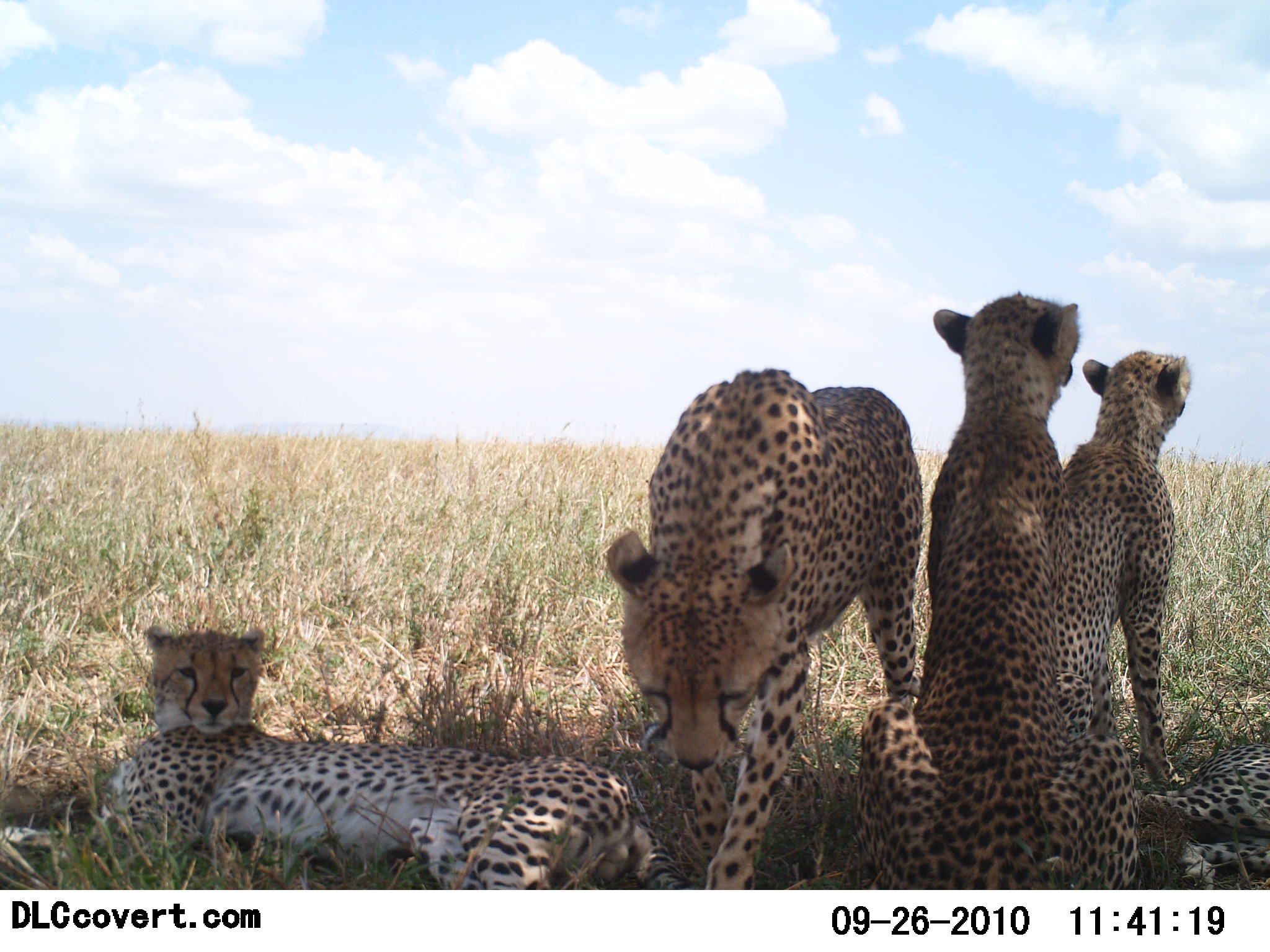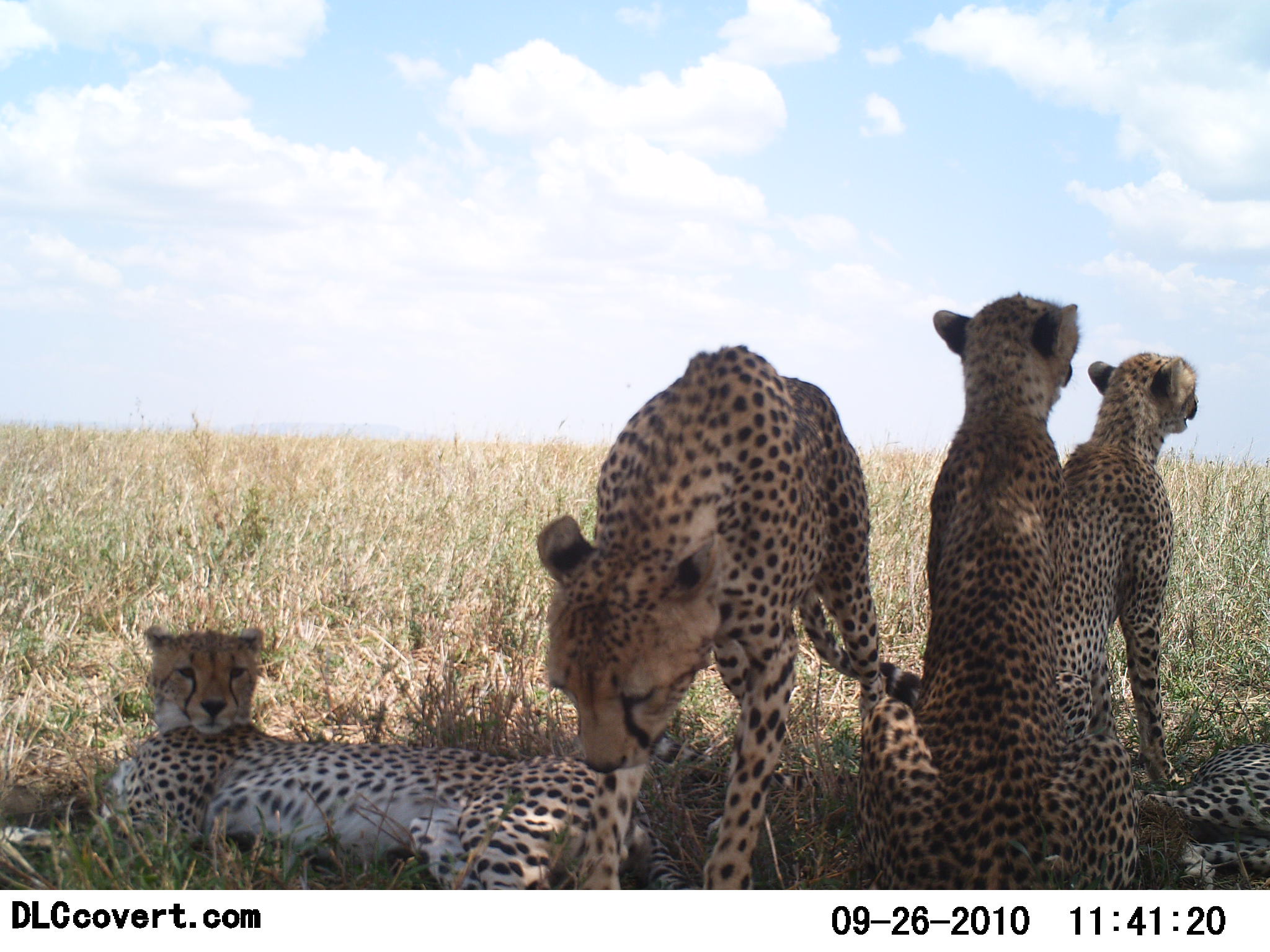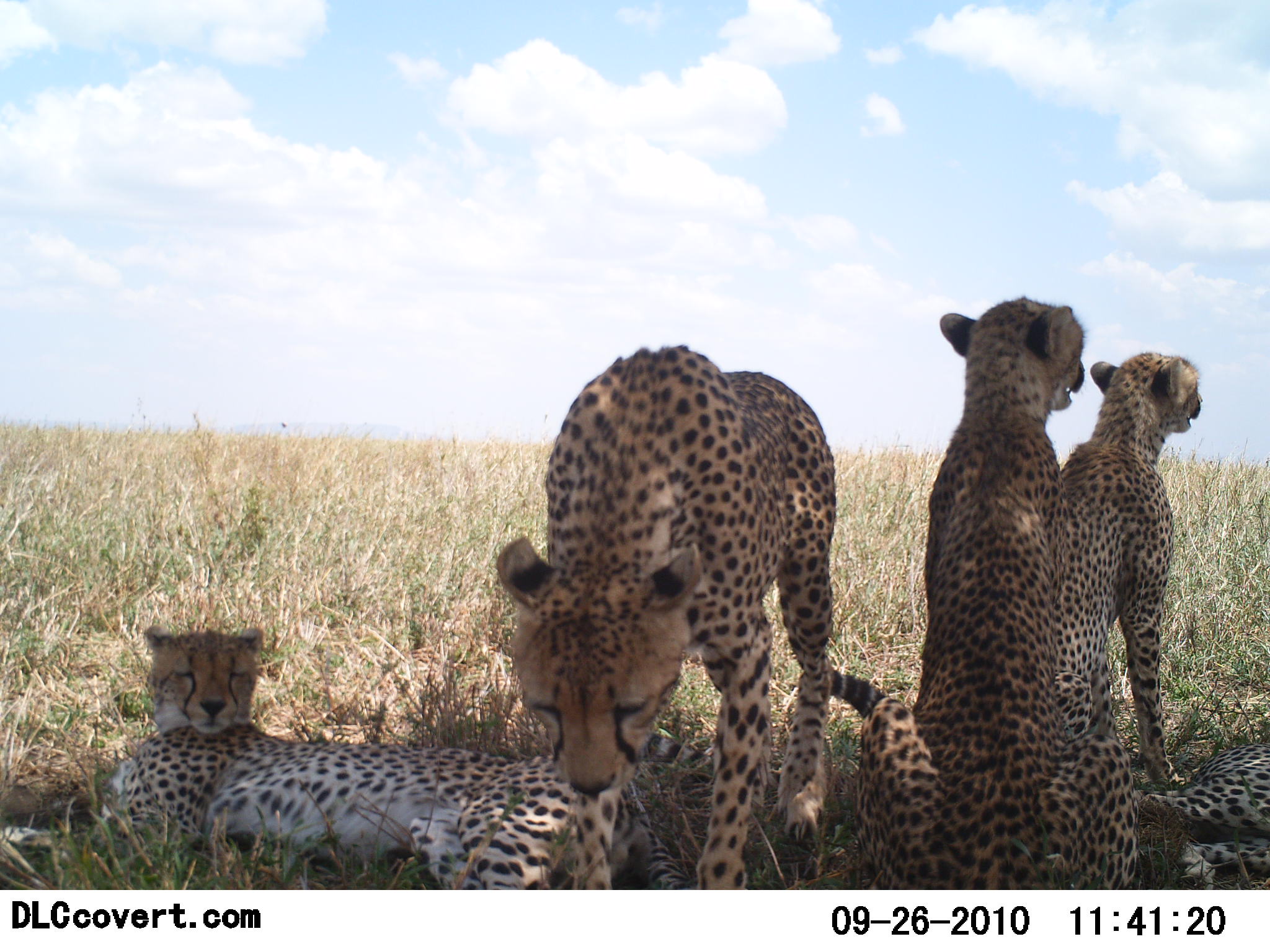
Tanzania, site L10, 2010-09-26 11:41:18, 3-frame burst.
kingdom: Animalia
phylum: Chordata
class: Mammalia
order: Carnivora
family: Felidae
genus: Acinonyx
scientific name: Acinonyx jubatus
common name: cheetah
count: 5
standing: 33%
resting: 92%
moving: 25%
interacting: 17%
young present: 33%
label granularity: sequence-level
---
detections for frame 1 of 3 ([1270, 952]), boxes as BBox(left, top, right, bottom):
animal: BBox(0, 626, 699, 890); BBox(856, 293, 1142, 891); BBox(605, 369, 923, 890); BBox(1053, 352, 1194, 785); BBox(1139, 746, 1270, 890)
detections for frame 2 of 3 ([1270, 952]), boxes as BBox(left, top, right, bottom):
animal: BBox(537, 344, 923, 890); BBox(2, 625, 702, 890); BBox(856, 293, 1142, 891); BBox(1053, 352, 1200, 785); BBox(1139, 746, 1270, 890)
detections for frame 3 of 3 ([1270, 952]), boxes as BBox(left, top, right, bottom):
animal: BBox(498, 344, 884, 890); BBox(0, 626, 700, 889); BBox(856, 293, 1142, 891); BBox(1053, 352, 1205, 785); BBox(1139, 746, 1270, 890)